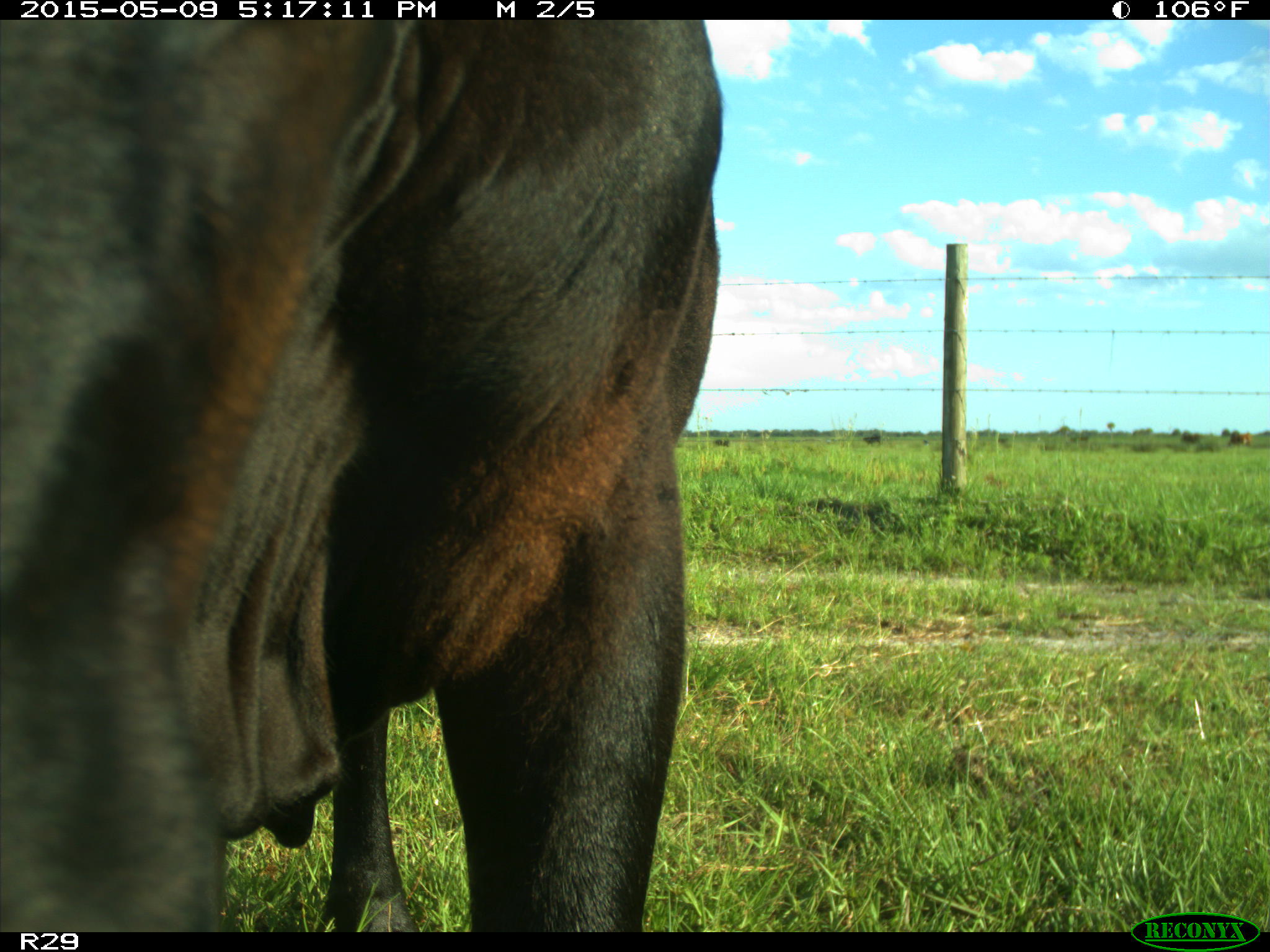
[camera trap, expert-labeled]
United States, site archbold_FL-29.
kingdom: Animalia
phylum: Chordata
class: Mammalia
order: Artiodactyla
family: Bovidae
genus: Bos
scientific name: Bos taurus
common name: domestic cow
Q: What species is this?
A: Bos taurus (domestic cow).